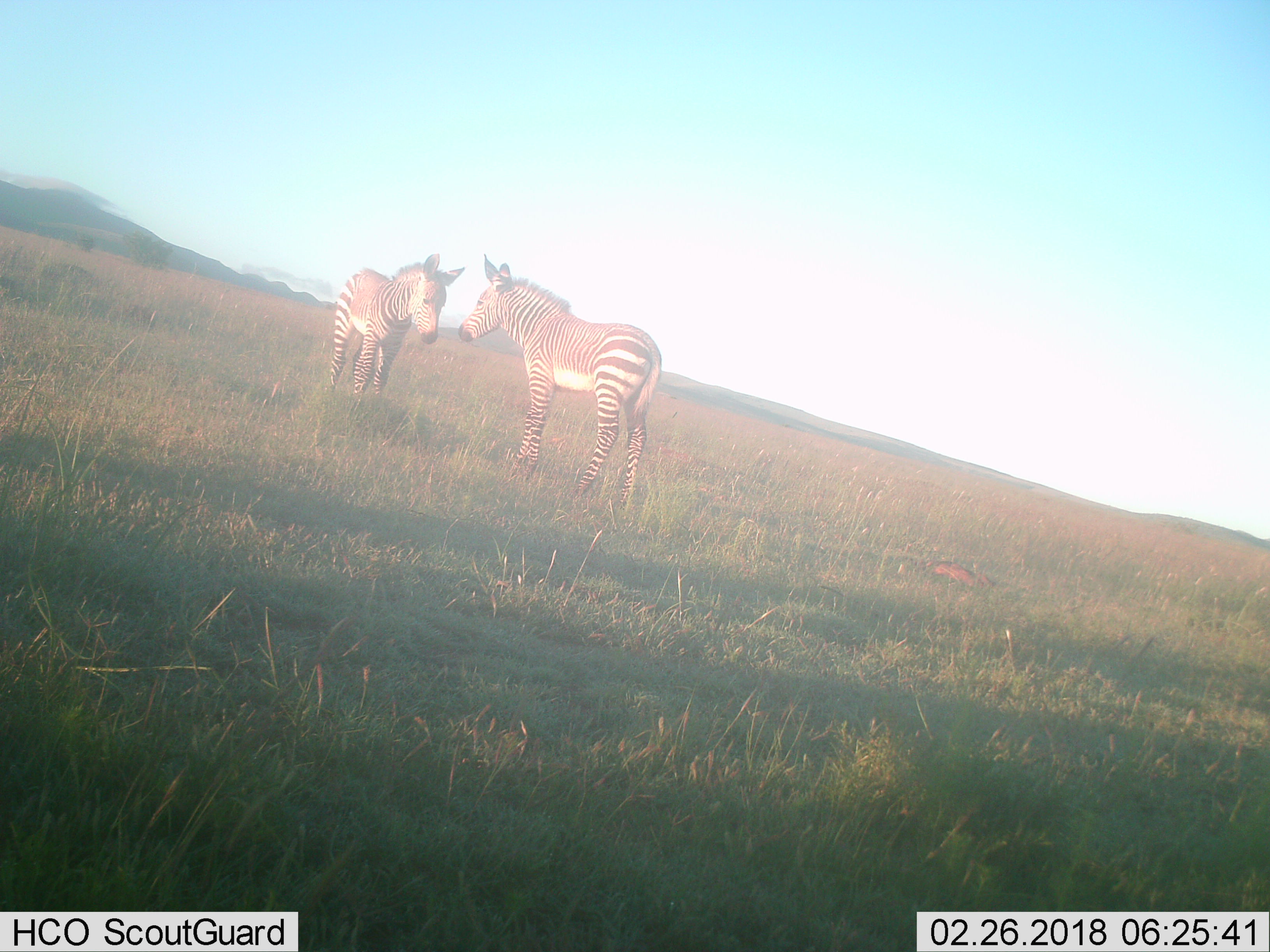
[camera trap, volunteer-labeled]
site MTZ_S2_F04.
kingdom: Animalia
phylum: Chordata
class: Mammalia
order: Perissodactyla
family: Equidae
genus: Equus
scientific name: Equus zebra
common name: mountain zebra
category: zebramountain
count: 2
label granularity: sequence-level